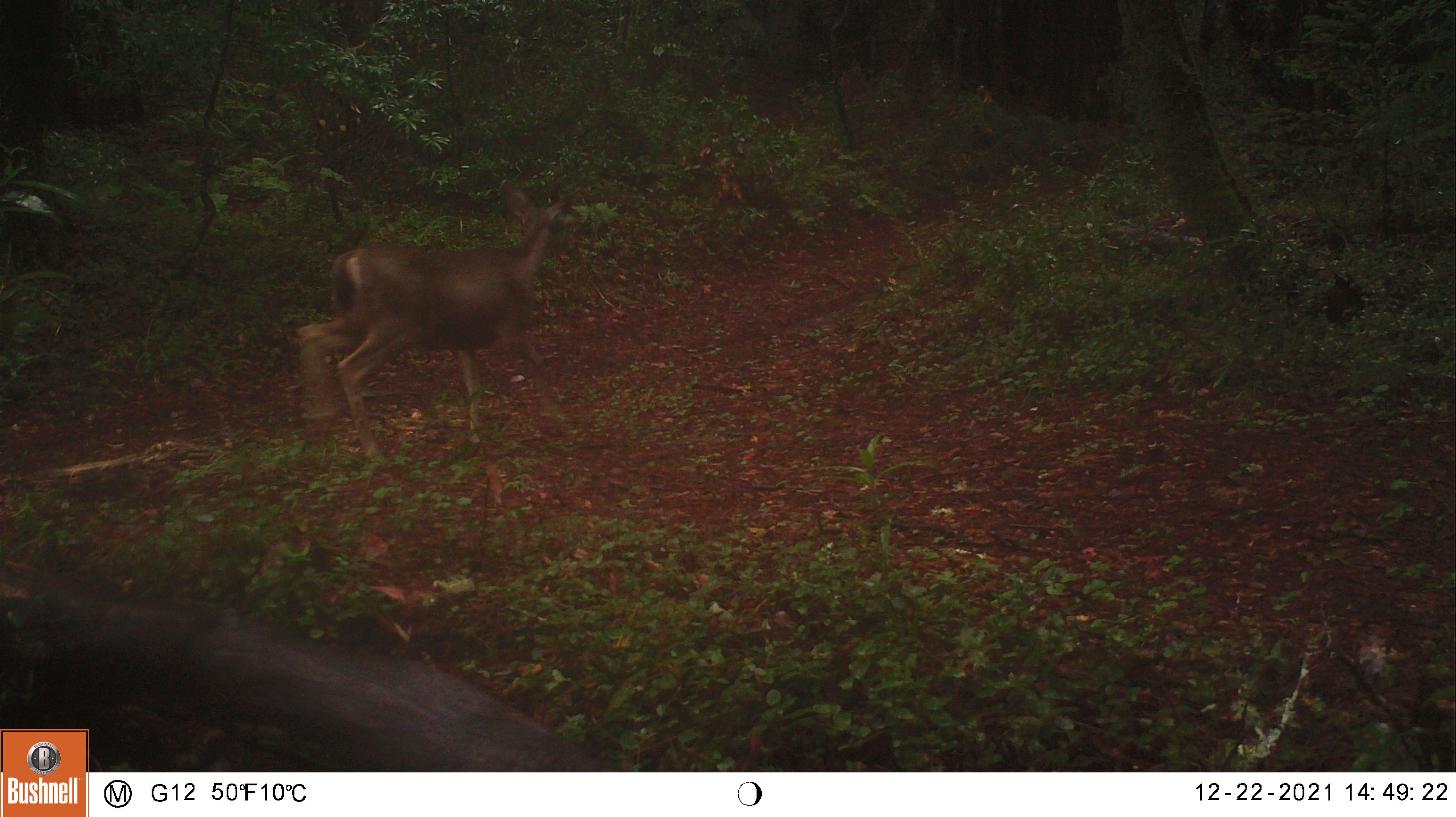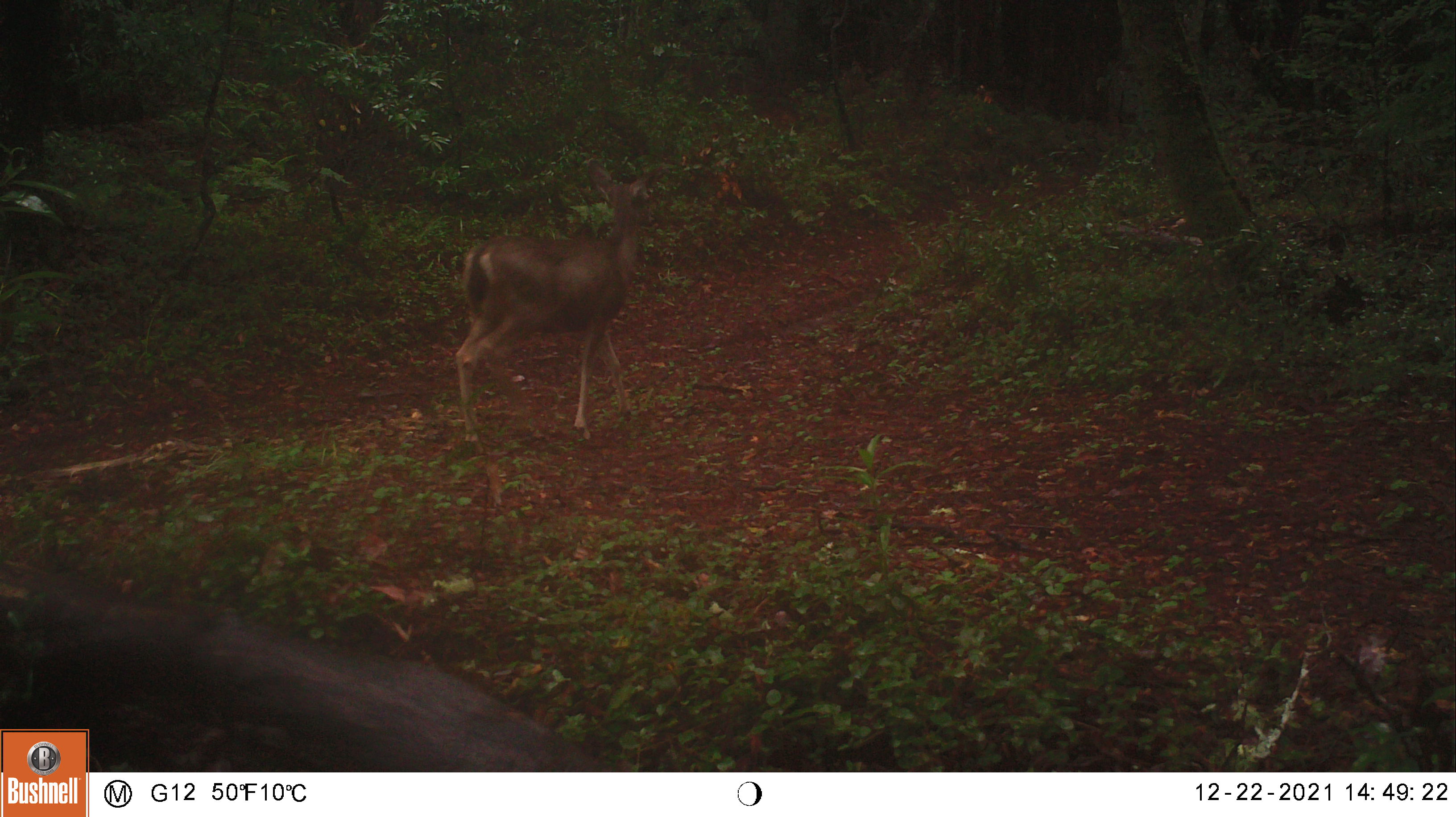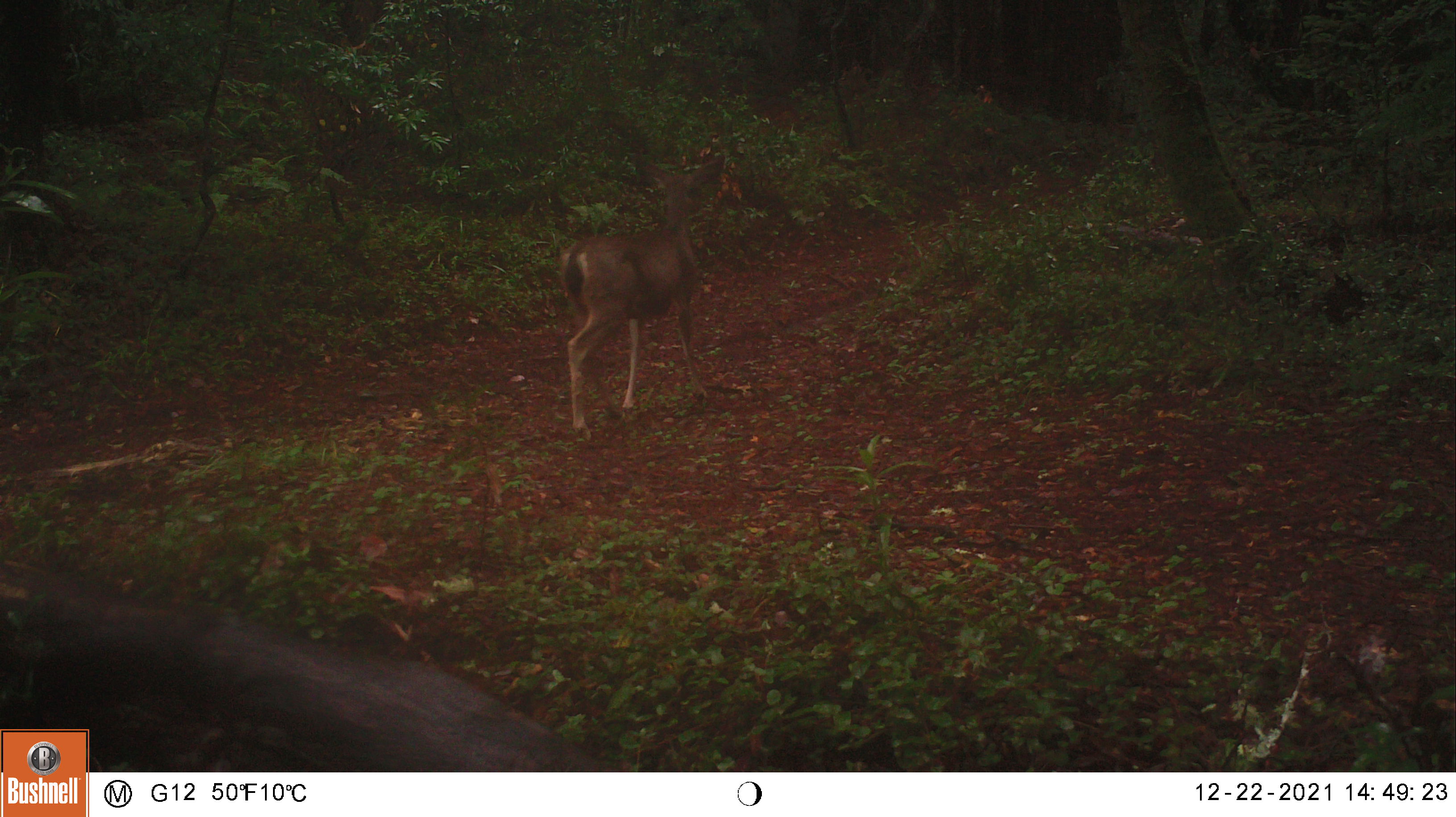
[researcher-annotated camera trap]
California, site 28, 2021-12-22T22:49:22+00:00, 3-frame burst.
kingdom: Animalia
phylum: Chordata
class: Mammalia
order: Artiodactyla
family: Cervidae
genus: Odocoileus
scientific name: Odocoileus hemionus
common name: mule deer